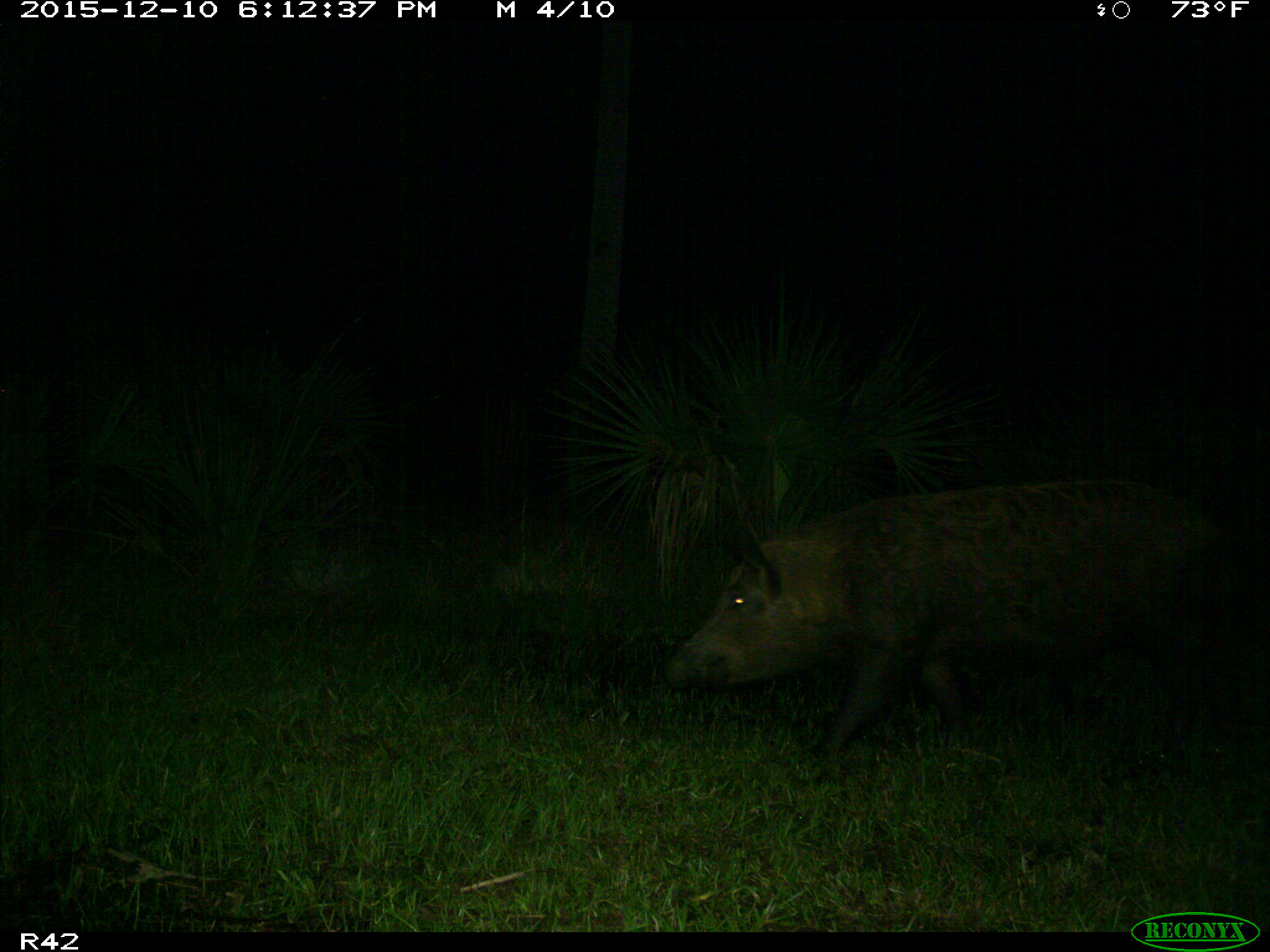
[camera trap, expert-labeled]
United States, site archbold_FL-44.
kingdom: Animalia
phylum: Chordata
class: Mammalia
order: Artiodactyla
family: Suidae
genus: Sus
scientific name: Sus scrofa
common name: wild boar